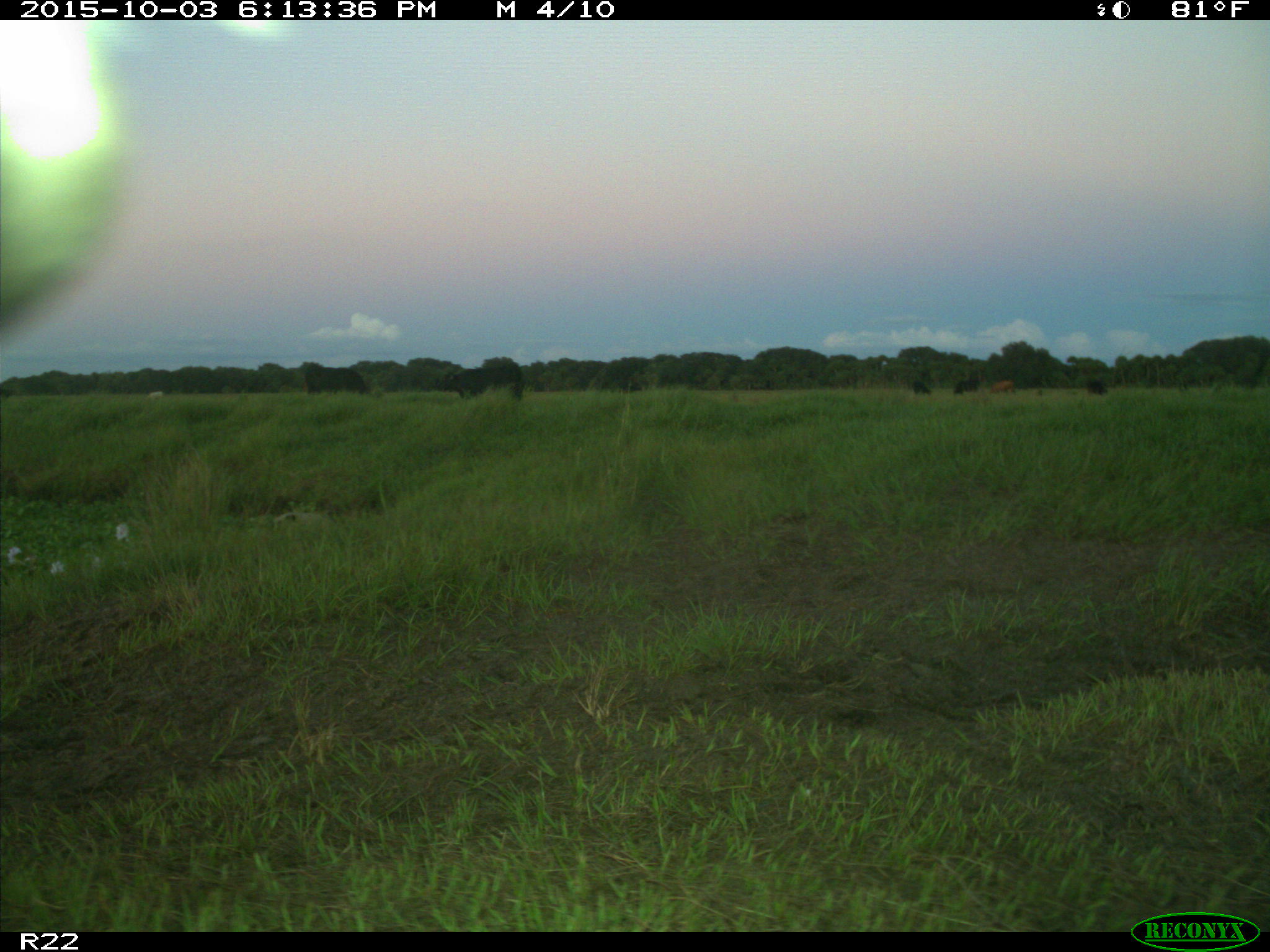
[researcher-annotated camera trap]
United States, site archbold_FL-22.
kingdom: Animalia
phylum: Chordata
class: Mammalia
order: Artiodactyla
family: Bovidae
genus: Bos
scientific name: Bos taurus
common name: domestic cow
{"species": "Bos taurus (domestic cow)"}